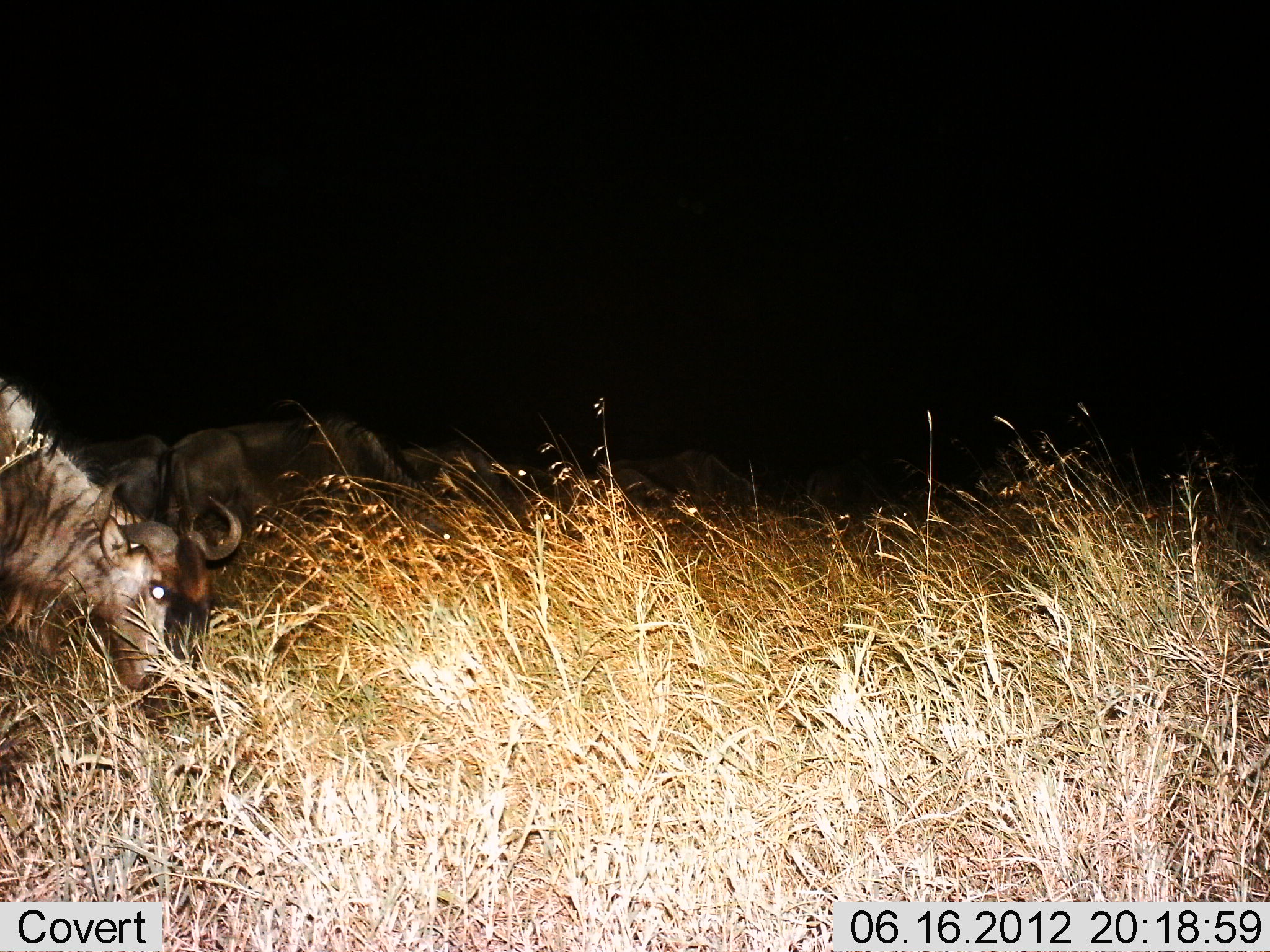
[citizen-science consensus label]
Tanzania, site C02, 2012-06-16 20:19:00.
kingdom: Animalia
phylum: Chordata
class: Mammalia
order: Artiodactyla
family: Bovidae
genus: Connochaetes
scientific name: Connochaetes taurinus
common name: blue wildebeest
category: wildebeest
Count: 6.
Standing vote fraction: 30%.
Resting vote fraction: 20%.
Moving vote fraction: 0%.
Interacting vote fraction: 0%.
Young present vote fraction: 0%.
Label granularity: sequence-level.